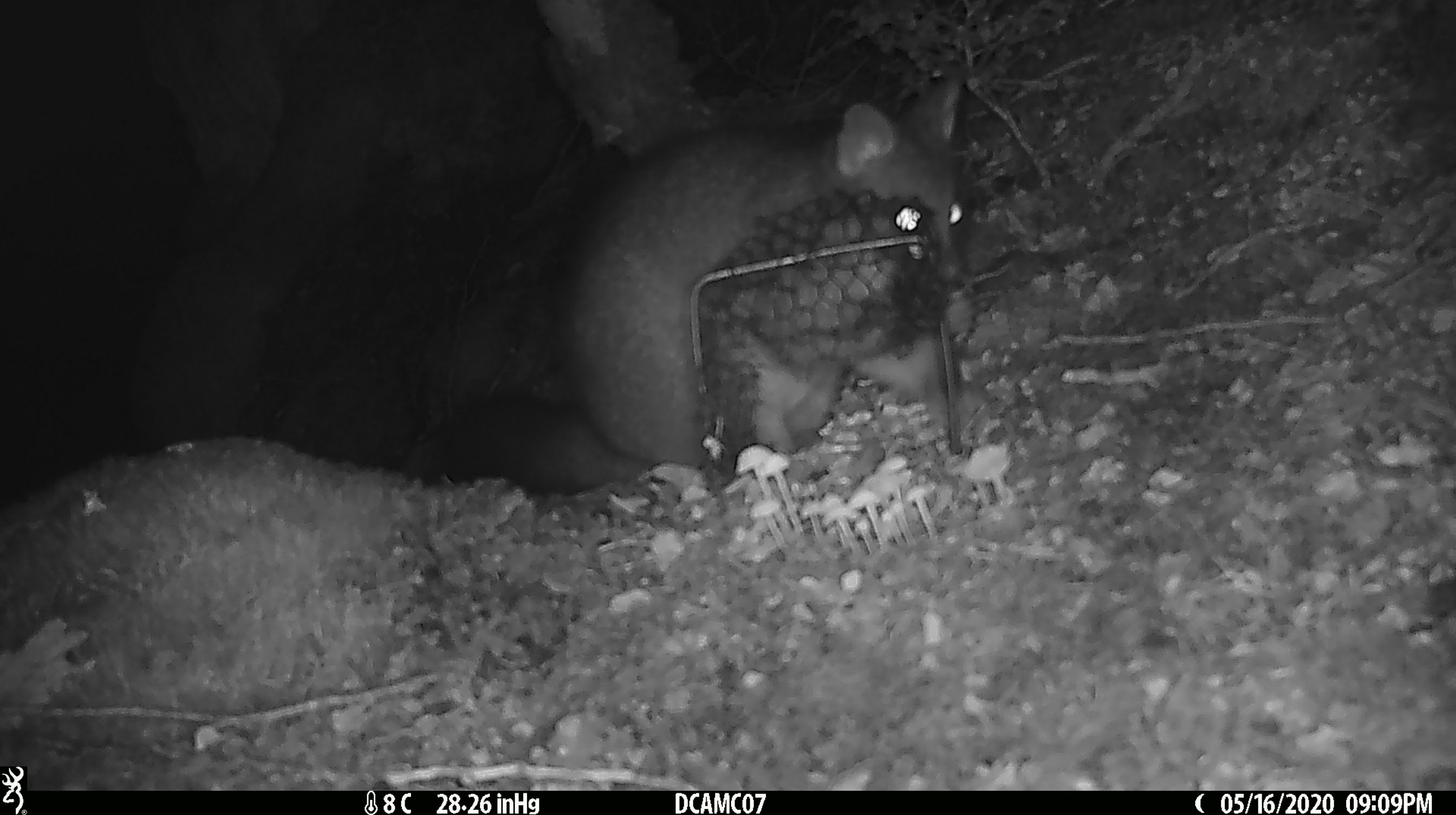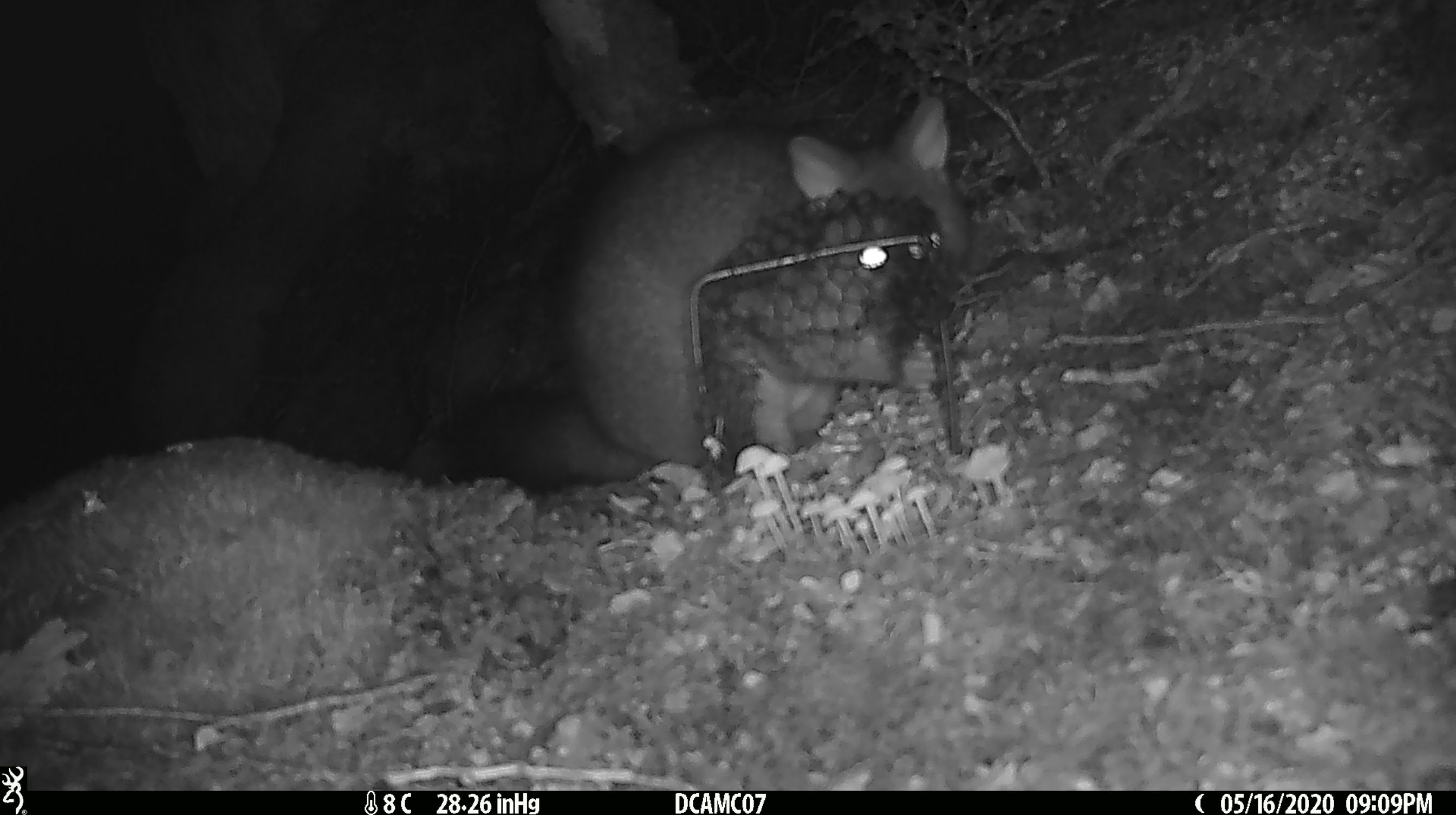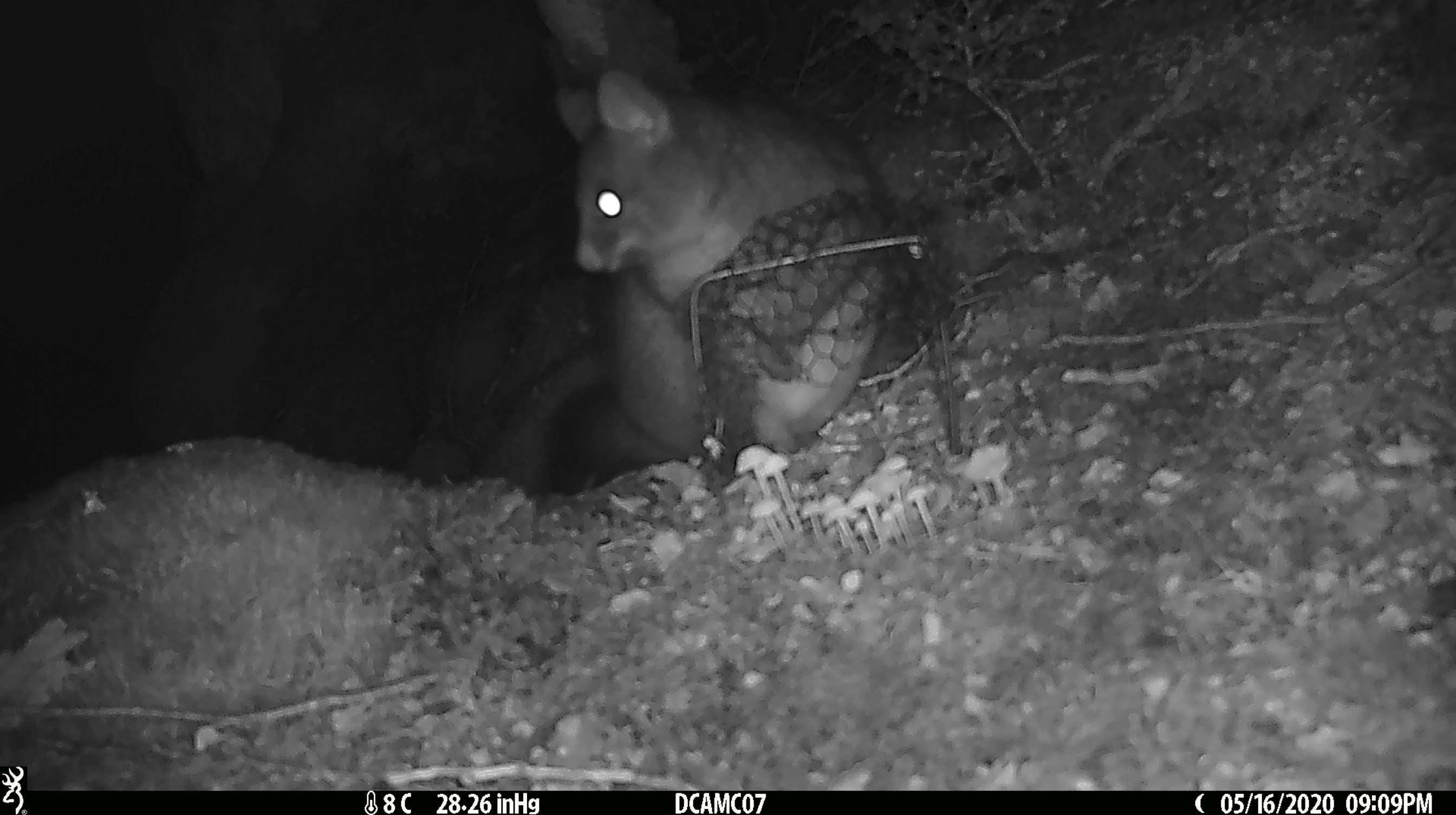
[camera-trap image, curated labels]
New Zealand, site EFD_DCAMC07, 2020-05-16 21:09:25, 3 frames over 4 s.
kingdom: Animalia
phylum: Chordata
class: Mammalia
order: Diprotodontia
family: Phalangeridae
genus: Trichosurus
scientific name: Trichosurus vulpecula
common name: common brushtail possum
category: possum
Possum (common brushtail possum) (Trichosurus vulpecula).